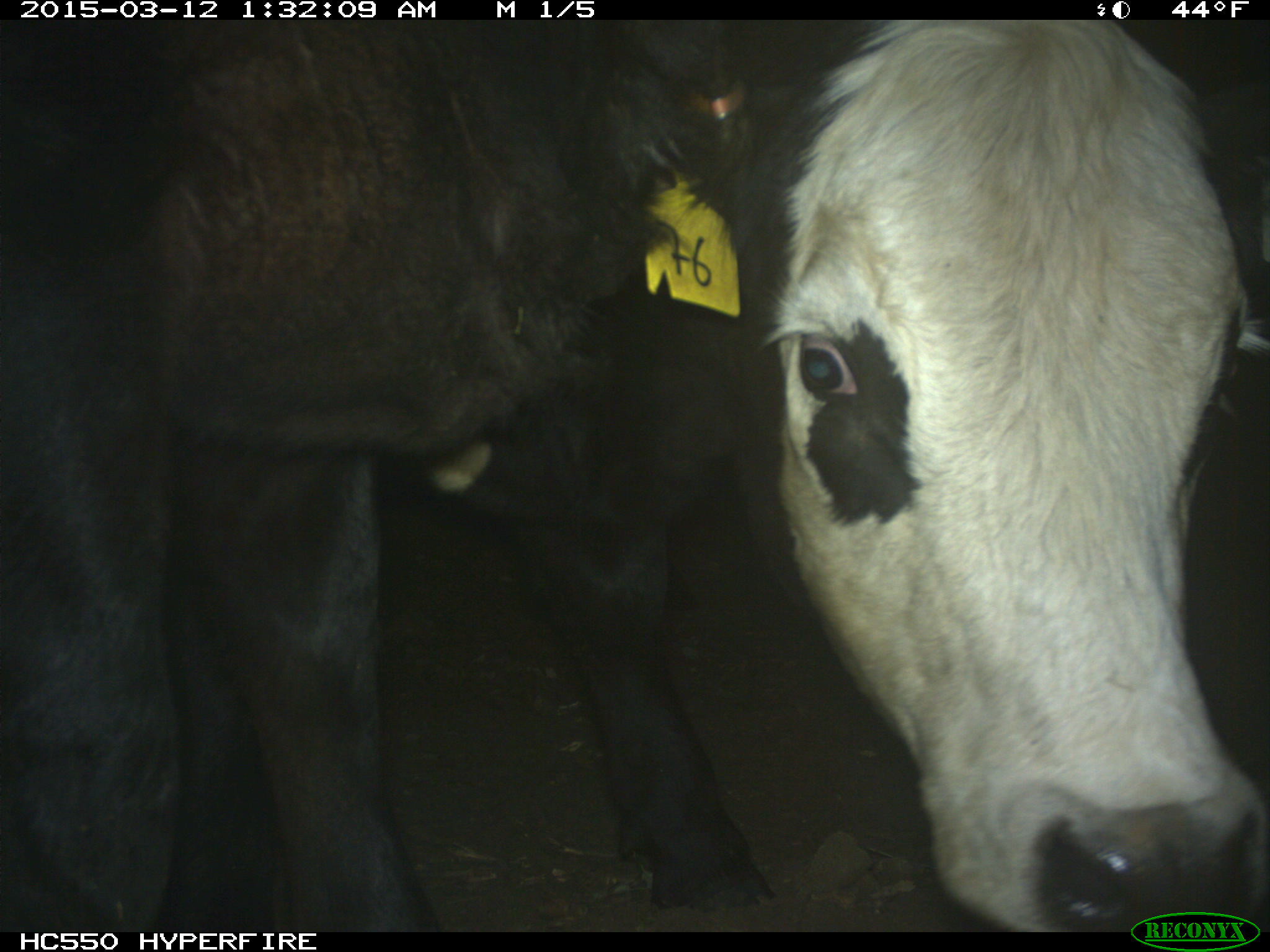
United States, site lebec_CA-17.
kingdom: Animalia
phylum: Chordata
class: Mammalia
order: Artiodactyla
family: Bovidae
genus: Bos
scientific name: Bos taurus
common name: domestic cow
Bos taurus (domestic cow).